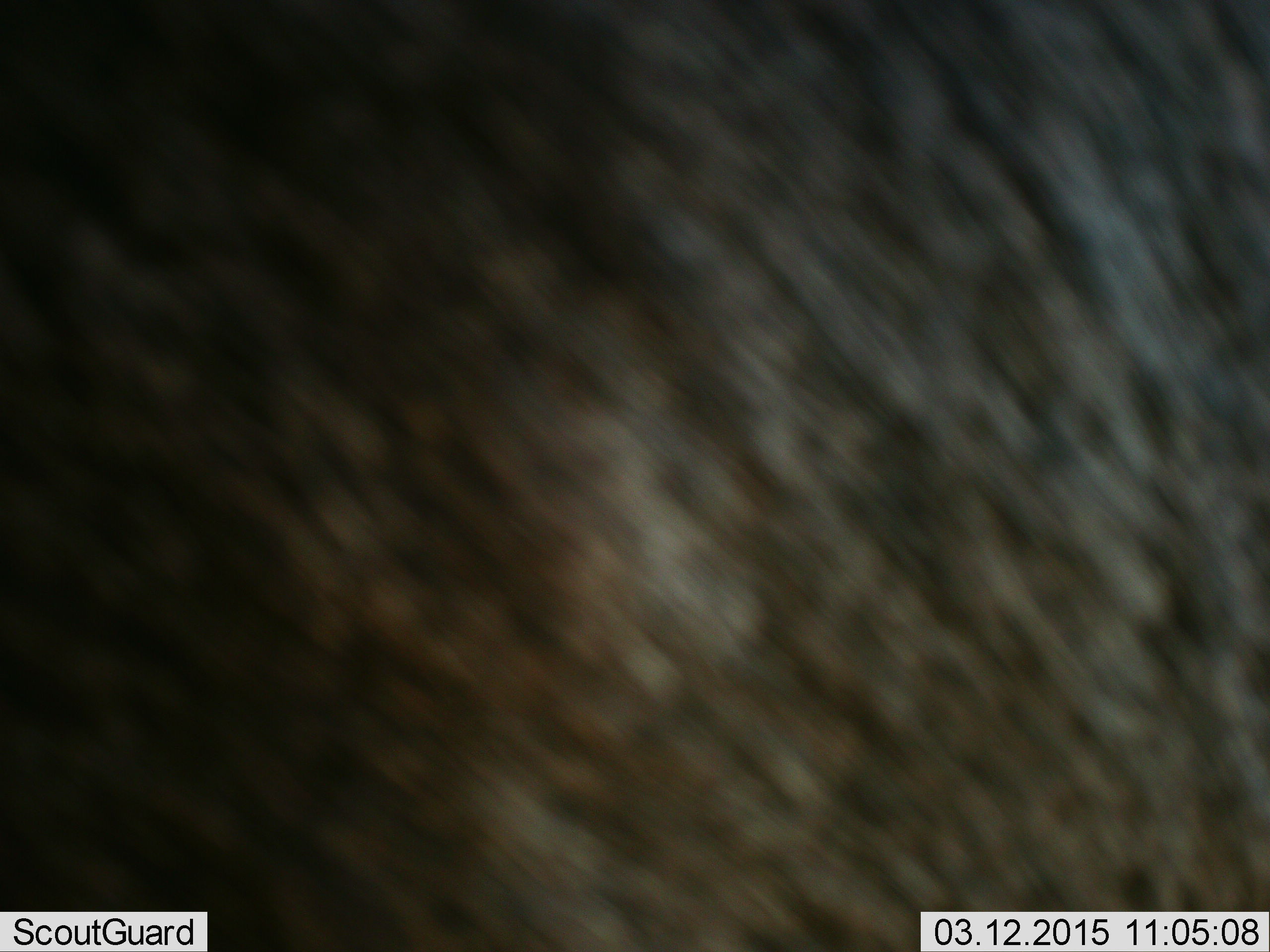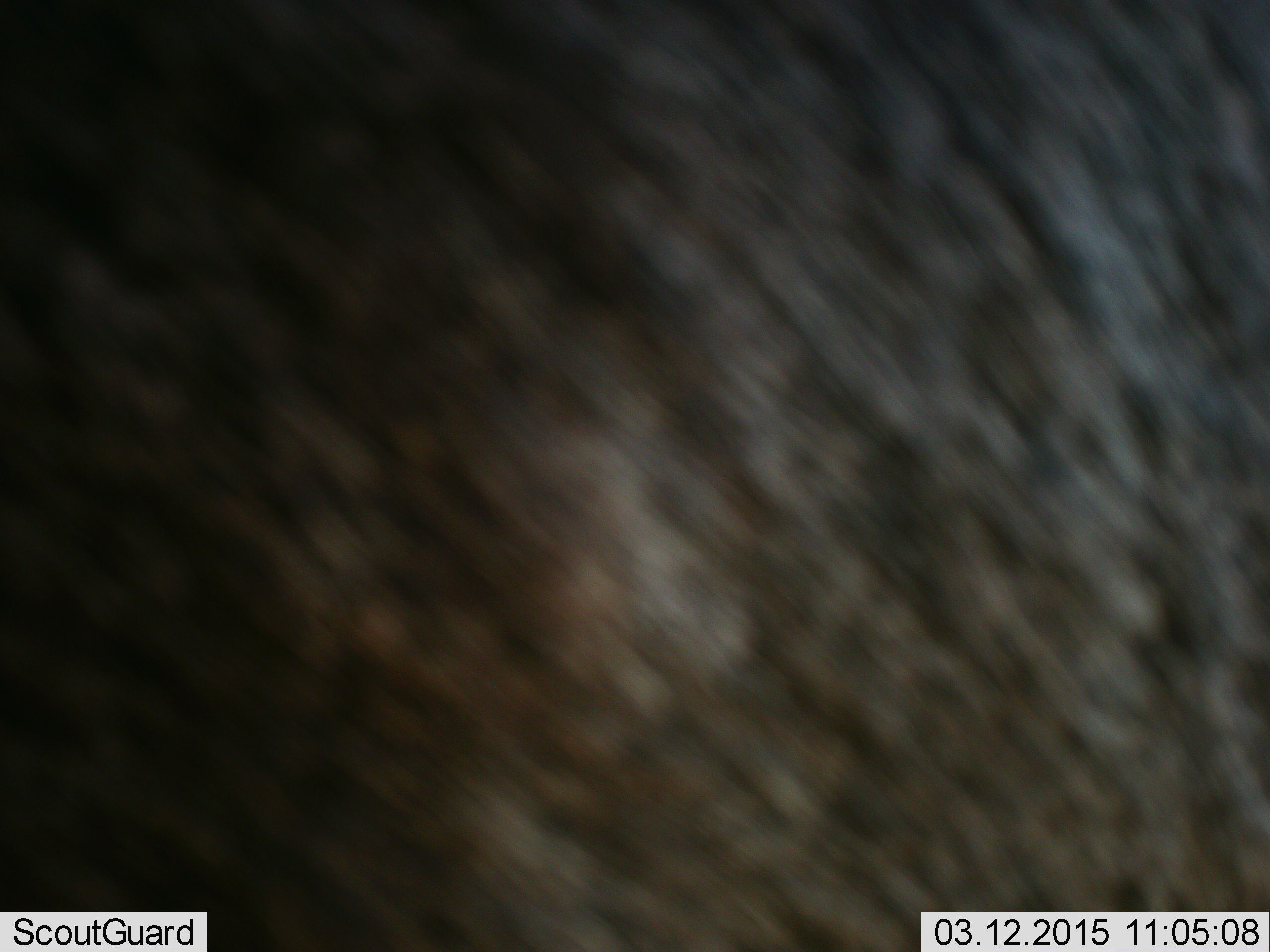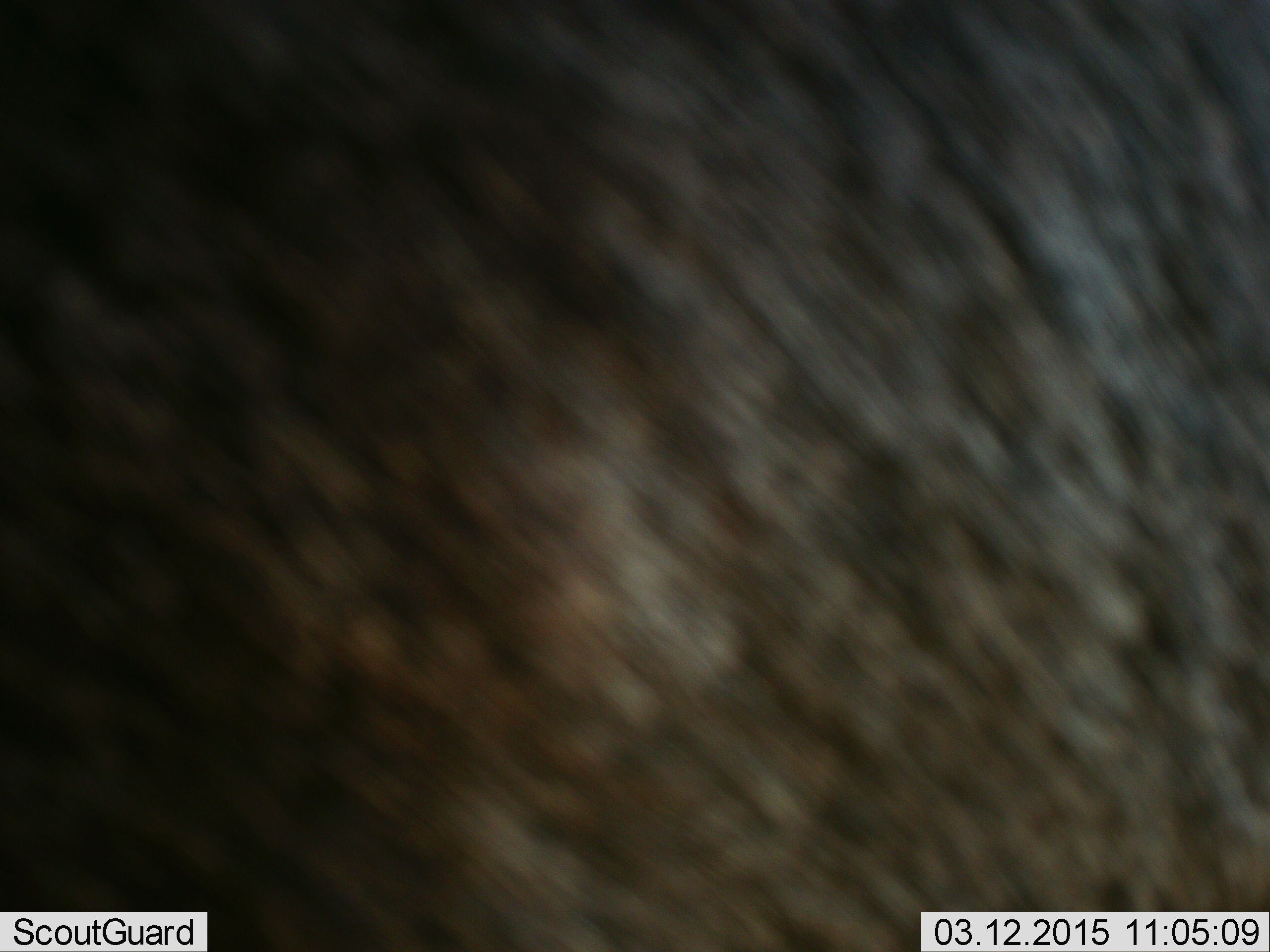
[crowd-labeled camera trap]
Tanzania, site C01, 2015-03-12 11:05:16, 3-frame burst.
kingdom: Animalia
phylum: Chordata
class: Mammalia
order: Artiodactyla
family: Bovidae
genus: Connochaetes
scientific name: Connochaetes taurinus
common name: blue wildebeest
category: wildebeest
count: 1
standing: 90%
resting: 0%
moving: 10%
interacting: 0%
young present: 0%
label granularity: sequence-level